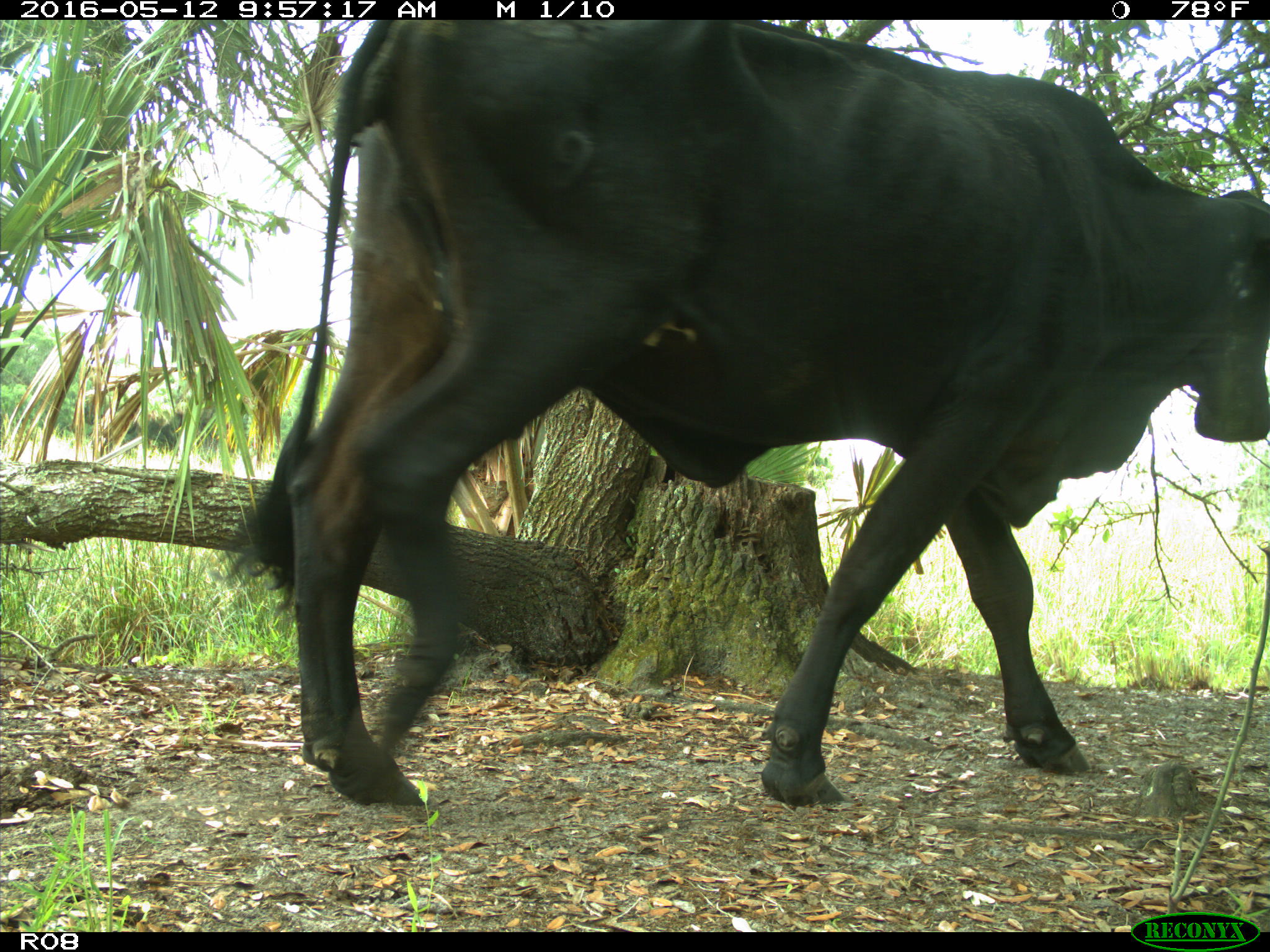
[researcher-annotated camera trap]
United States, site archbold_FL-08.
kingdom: Animalia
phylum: Chordata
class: Mammalia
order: Artiodactyla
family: Bovidae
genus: Bos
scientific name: Bos taurus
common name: domestic cow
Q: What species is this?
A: Bos taurus (domestic cow).